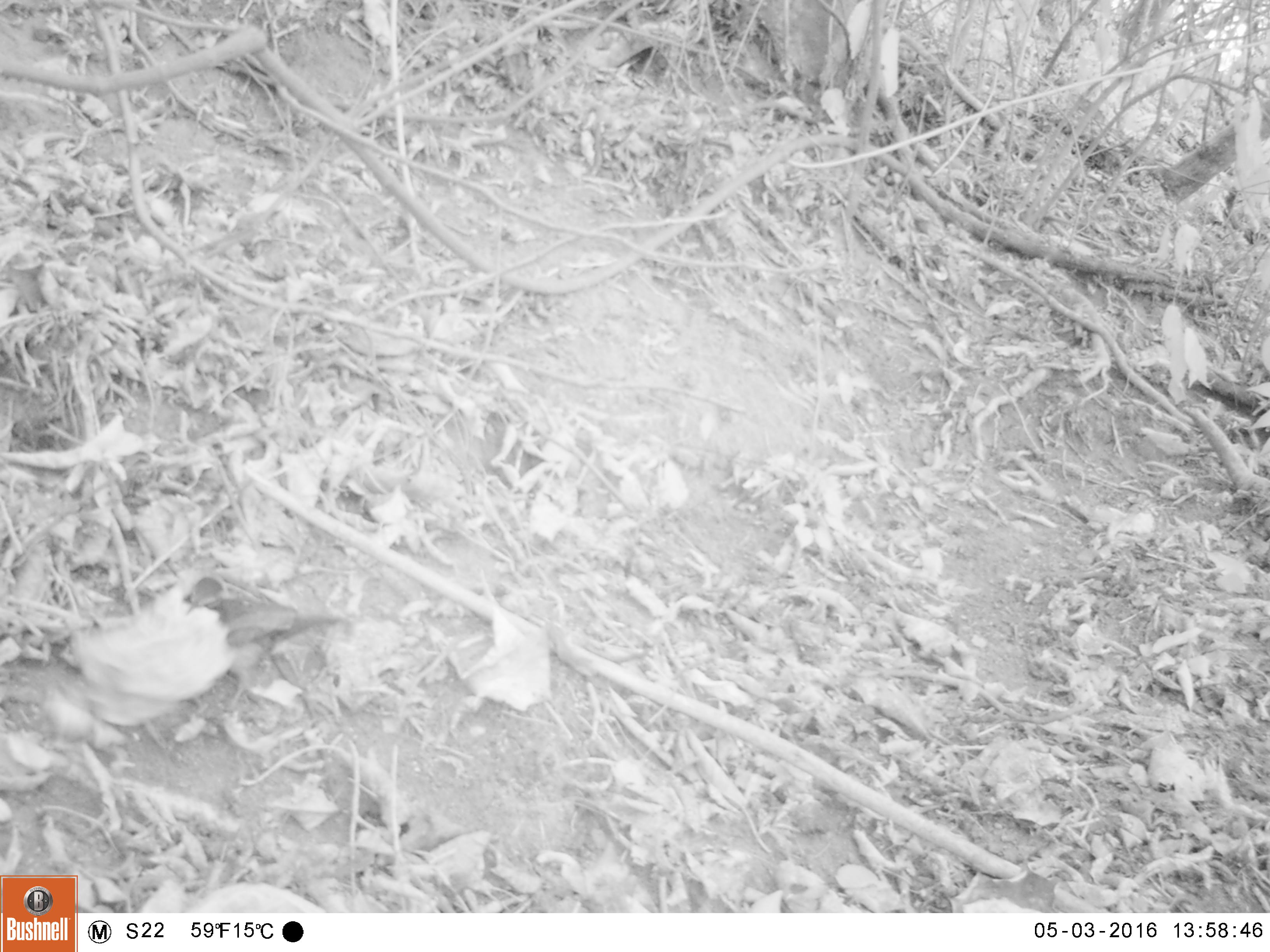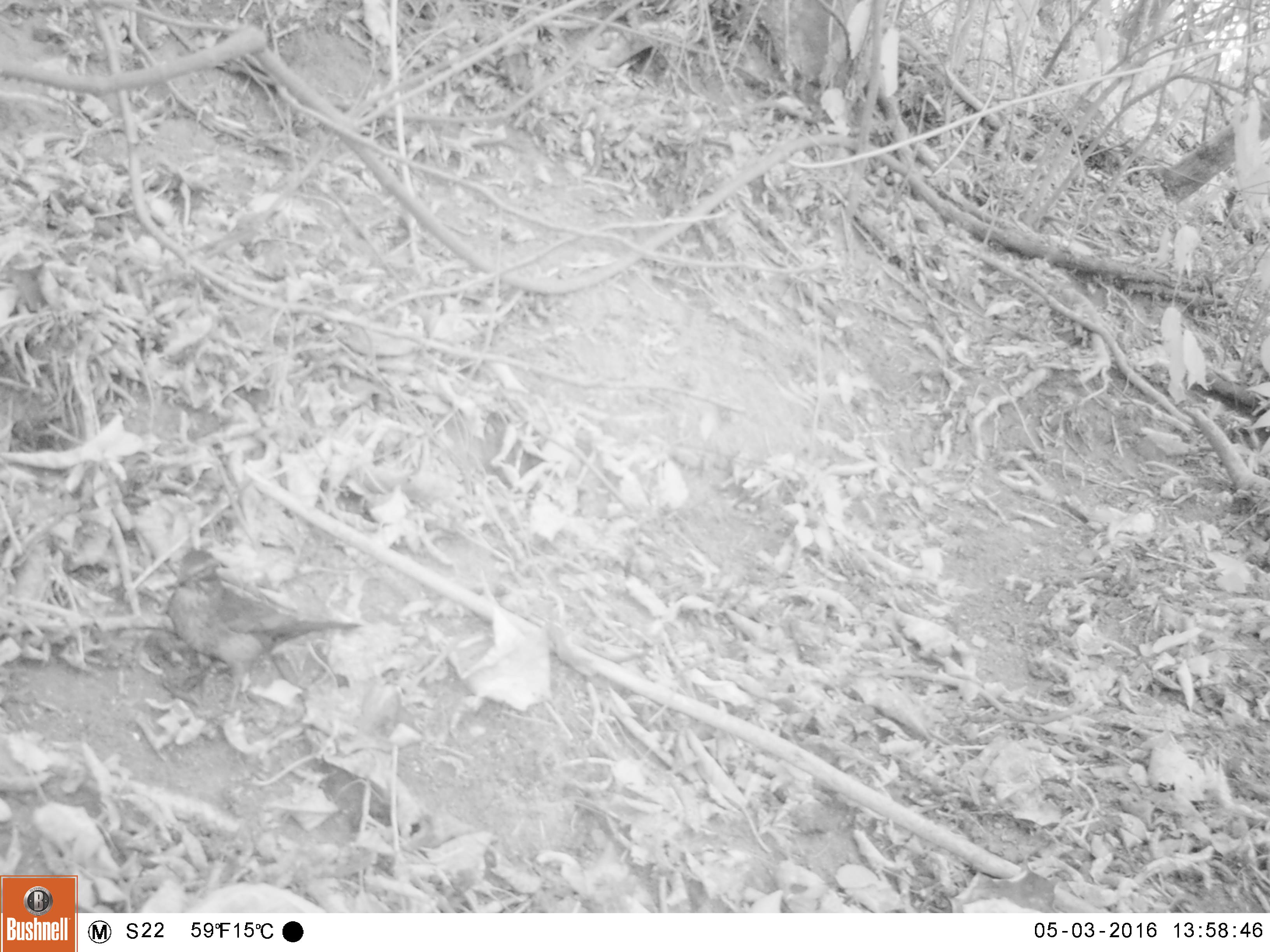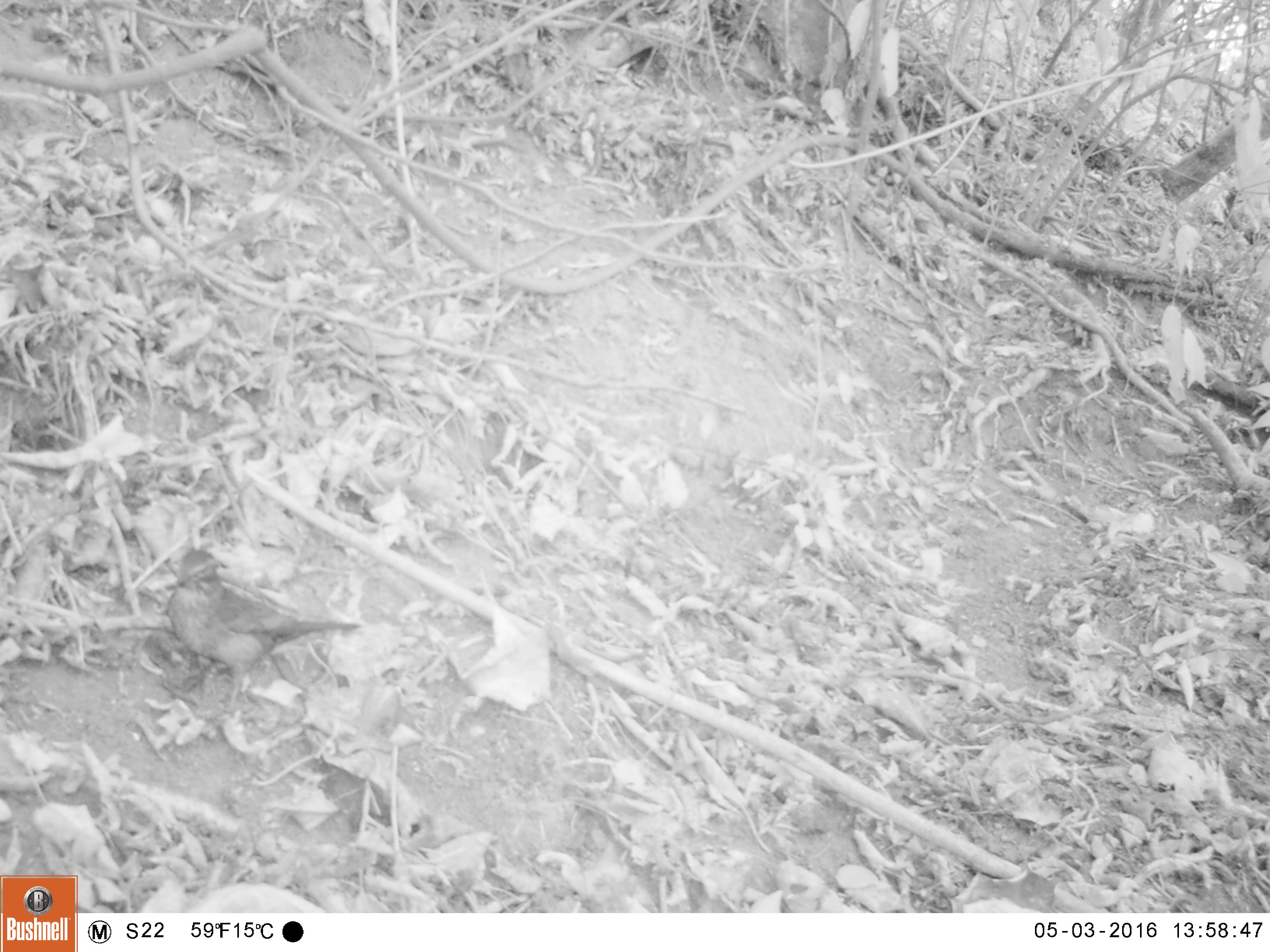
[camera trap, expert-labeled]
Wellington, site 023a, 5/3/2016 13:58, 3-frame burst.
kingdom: Animalia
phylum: Chordata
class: Aves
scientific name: Aves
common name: bird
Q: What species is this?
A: Bird (Aves).